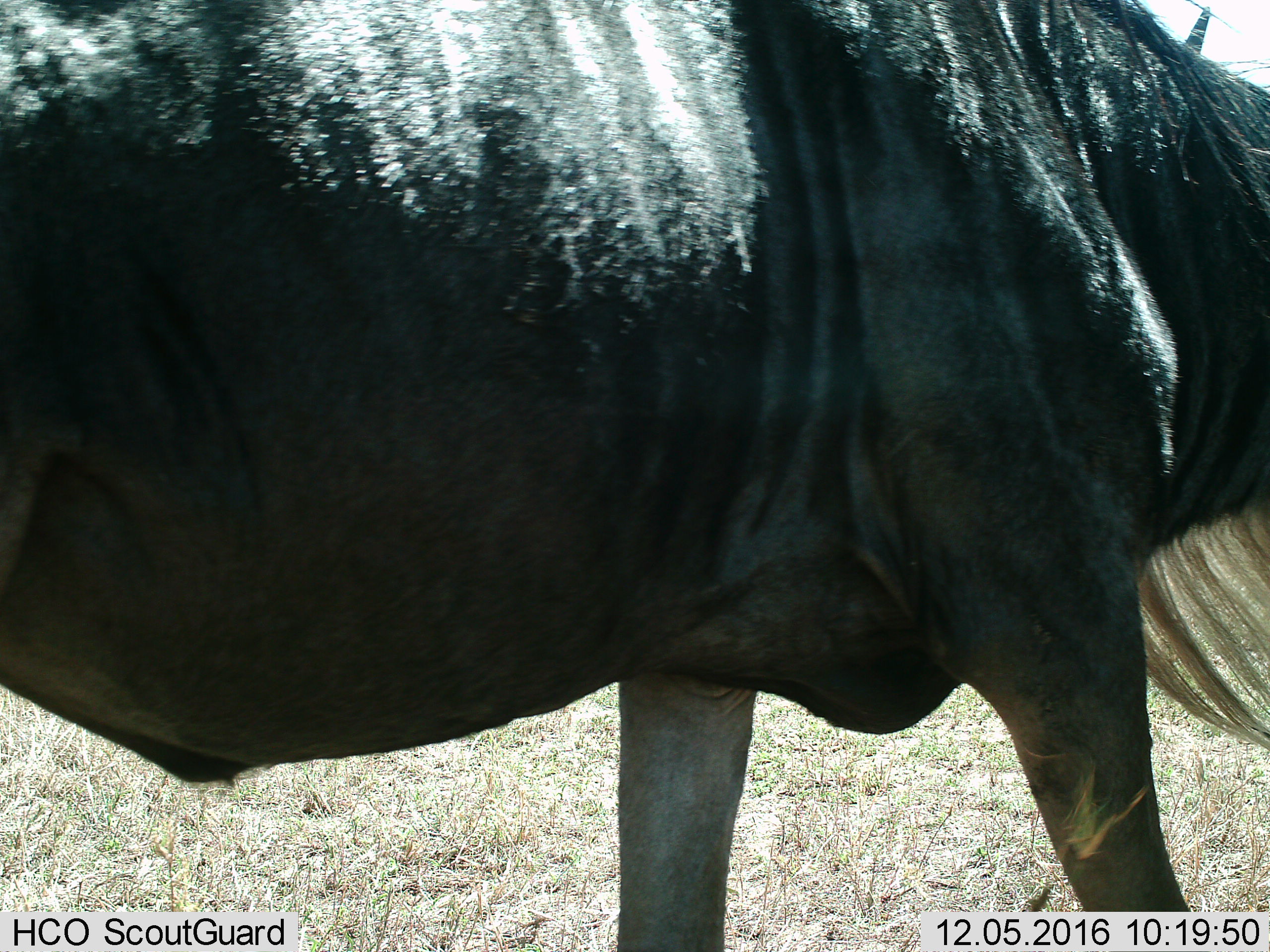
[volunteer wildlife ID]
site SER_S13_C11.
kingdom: Animalia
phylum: Chordata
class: Mammalia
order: Artiodactyla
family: Bovidae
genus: Connochaetes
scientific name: Connochaetes taurinus taurinus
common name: blue wildebeest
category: wildebeestblue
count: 1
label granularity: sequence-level